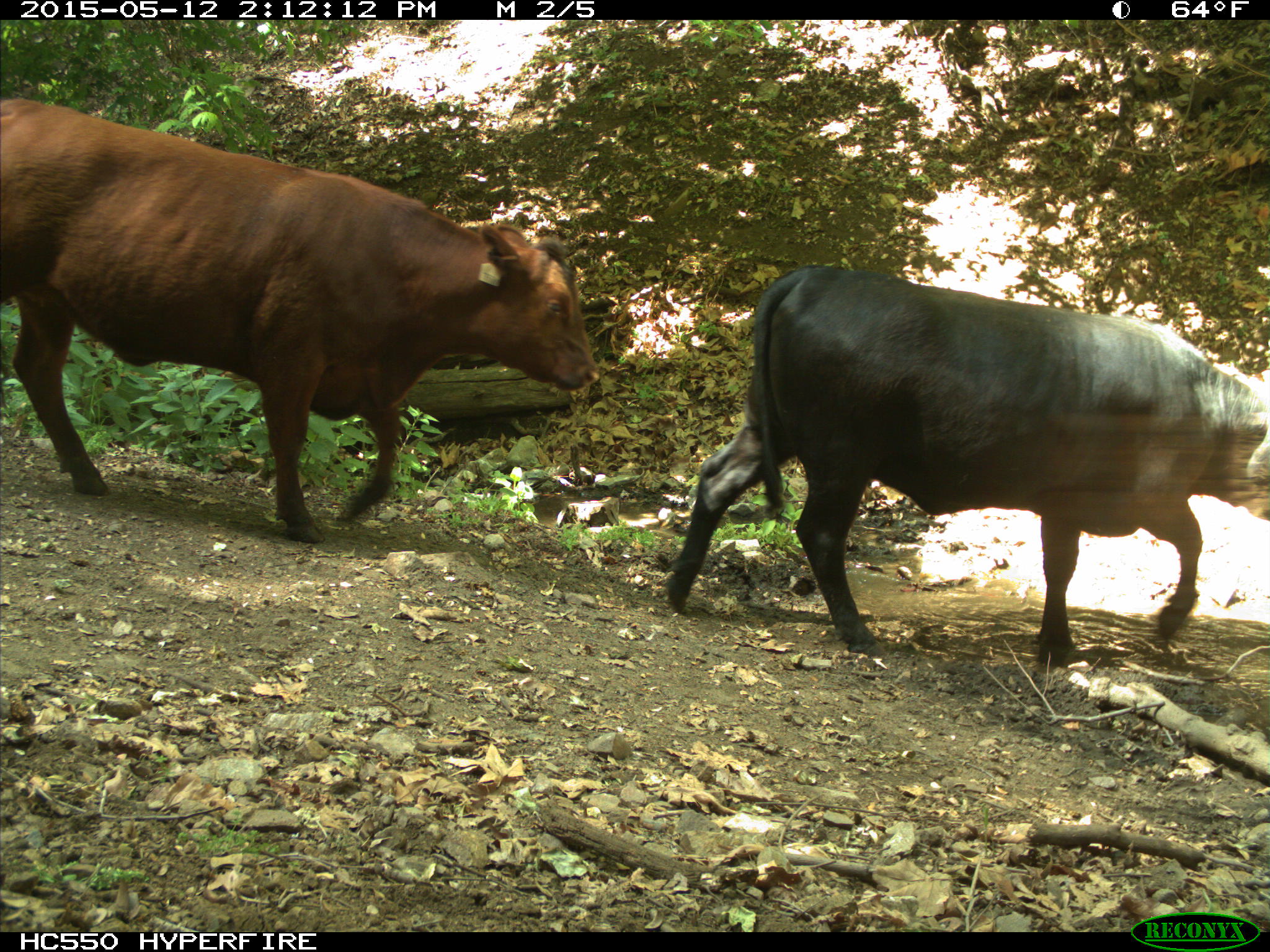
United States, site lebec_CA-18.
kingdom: Animalia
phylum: Chordata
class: Mammalia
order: Artiodactyla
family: Bovidae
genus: Bos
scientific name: Bos taurus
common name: domestic cow